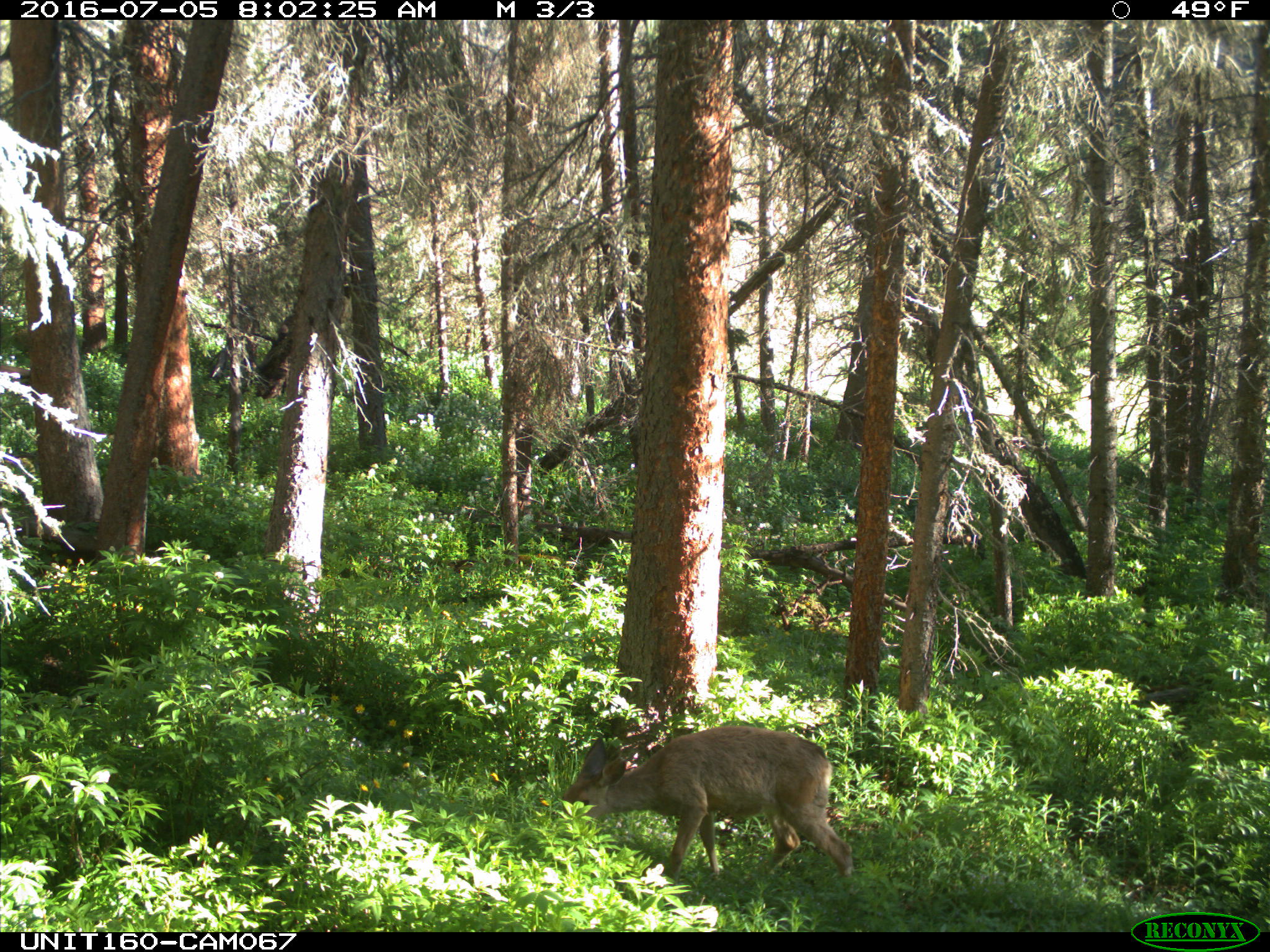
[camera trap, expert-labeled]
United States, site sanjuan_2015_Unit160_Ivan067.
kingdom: Animalia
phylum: Chordata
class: Mammalia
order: Artiodactyla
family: Cervidae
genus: Odocoileus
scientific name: Odocoileus hemionus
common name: mule deer